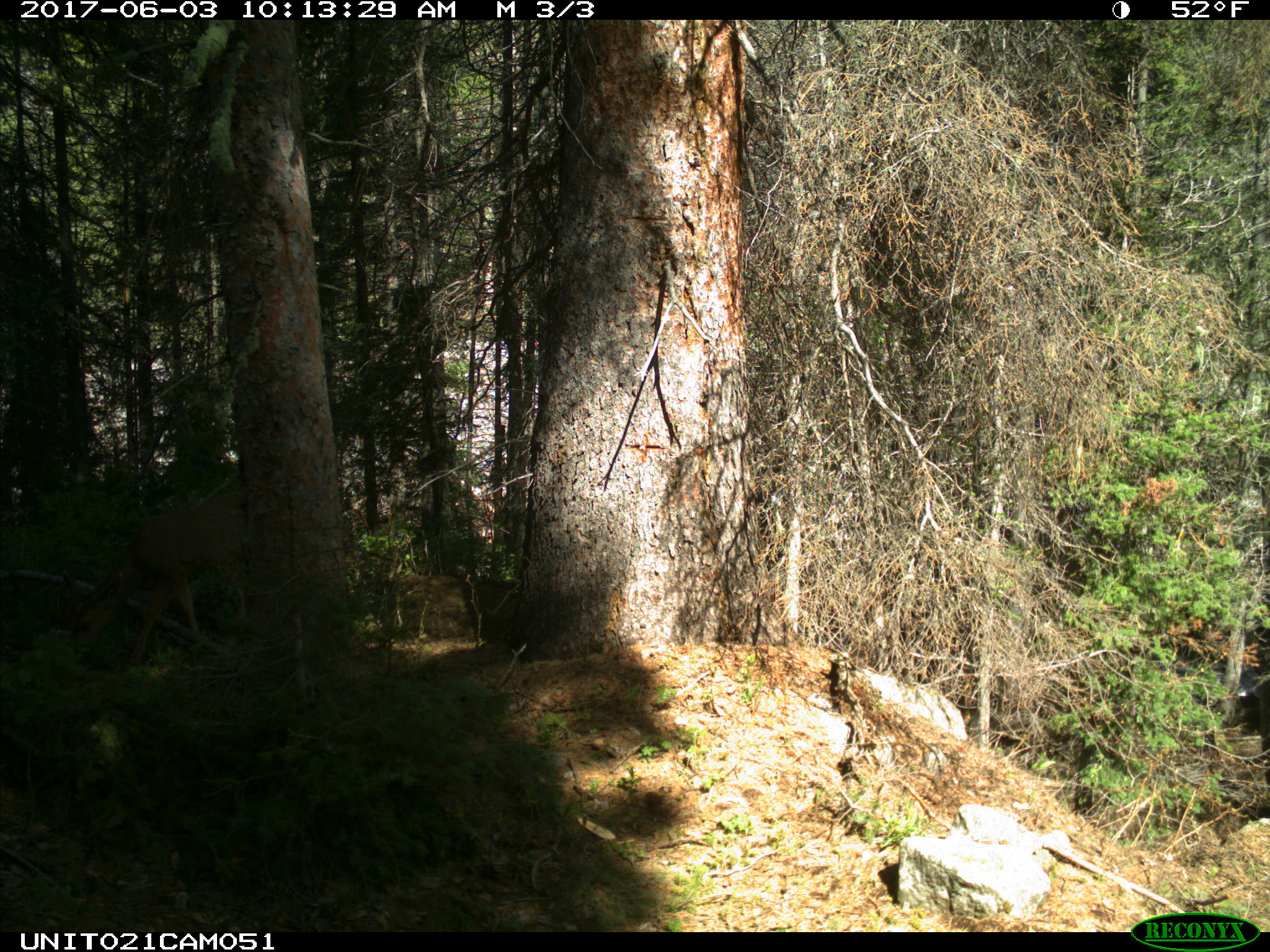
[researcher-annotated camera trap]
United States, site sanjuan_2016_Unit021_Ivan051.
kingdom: Animalia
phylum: Chordata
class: Mammalia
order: Artiodactyla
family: Cervidae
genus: Odocoileus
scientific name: Odocoileus hemionus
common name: mule deer